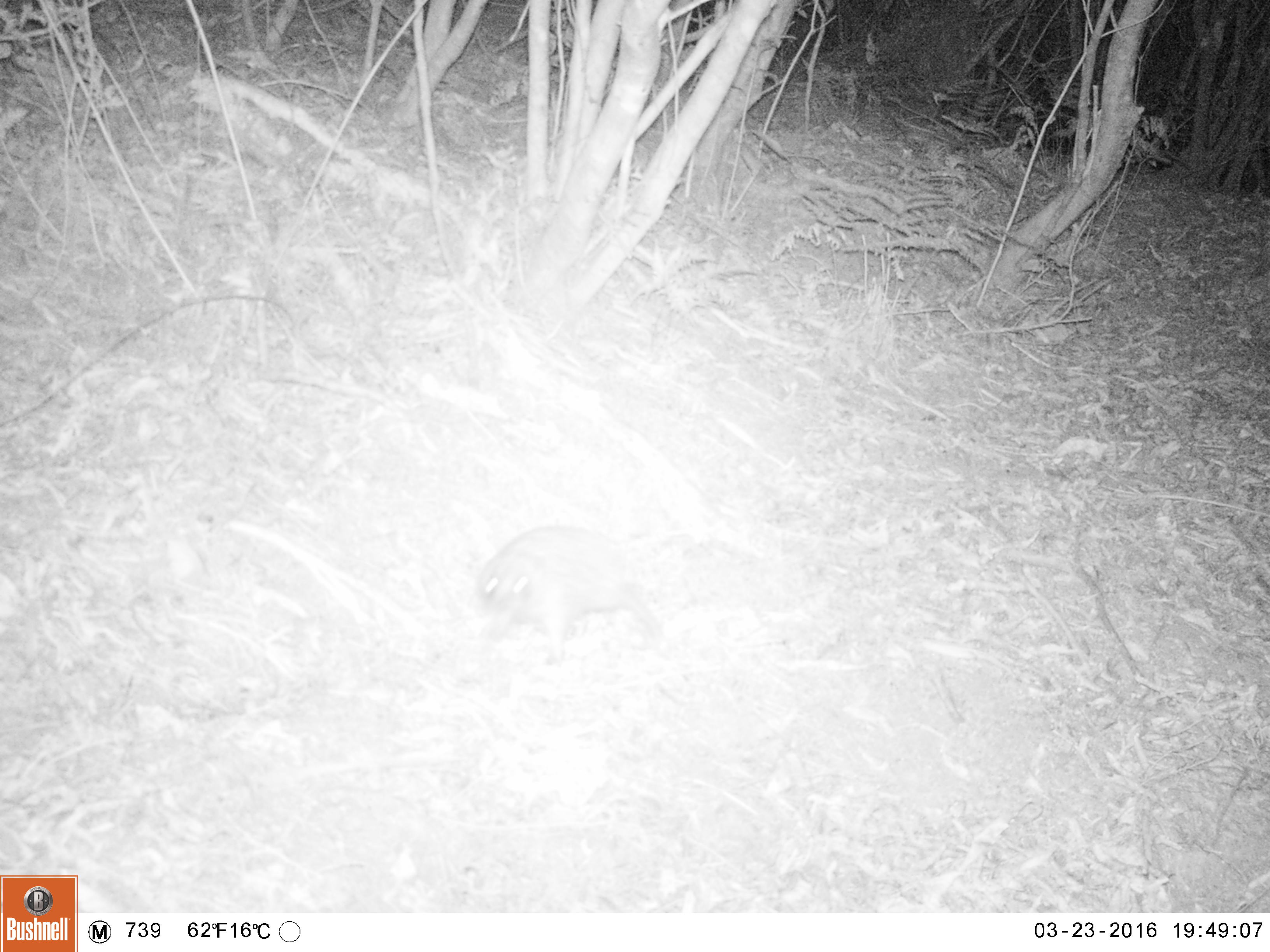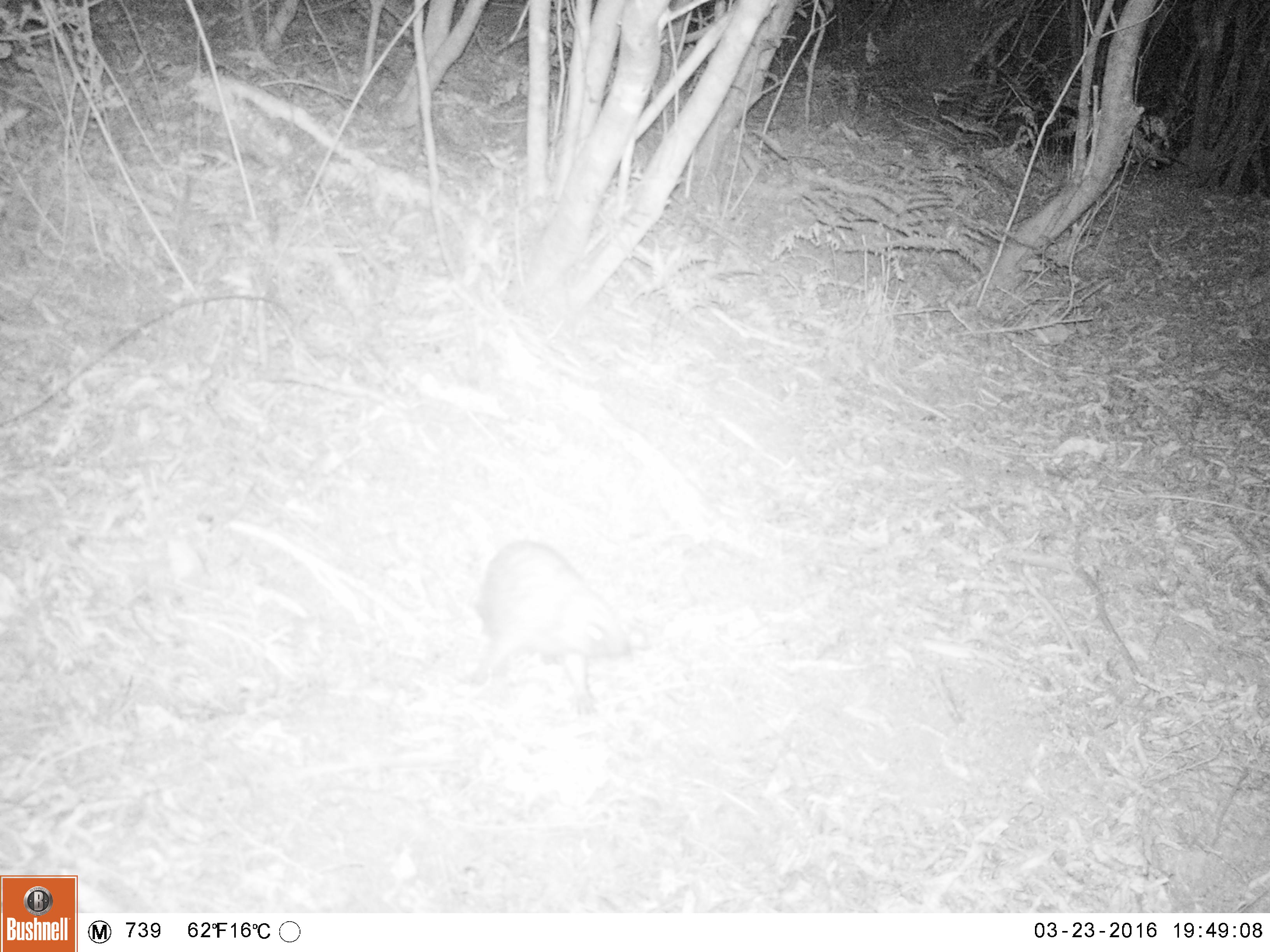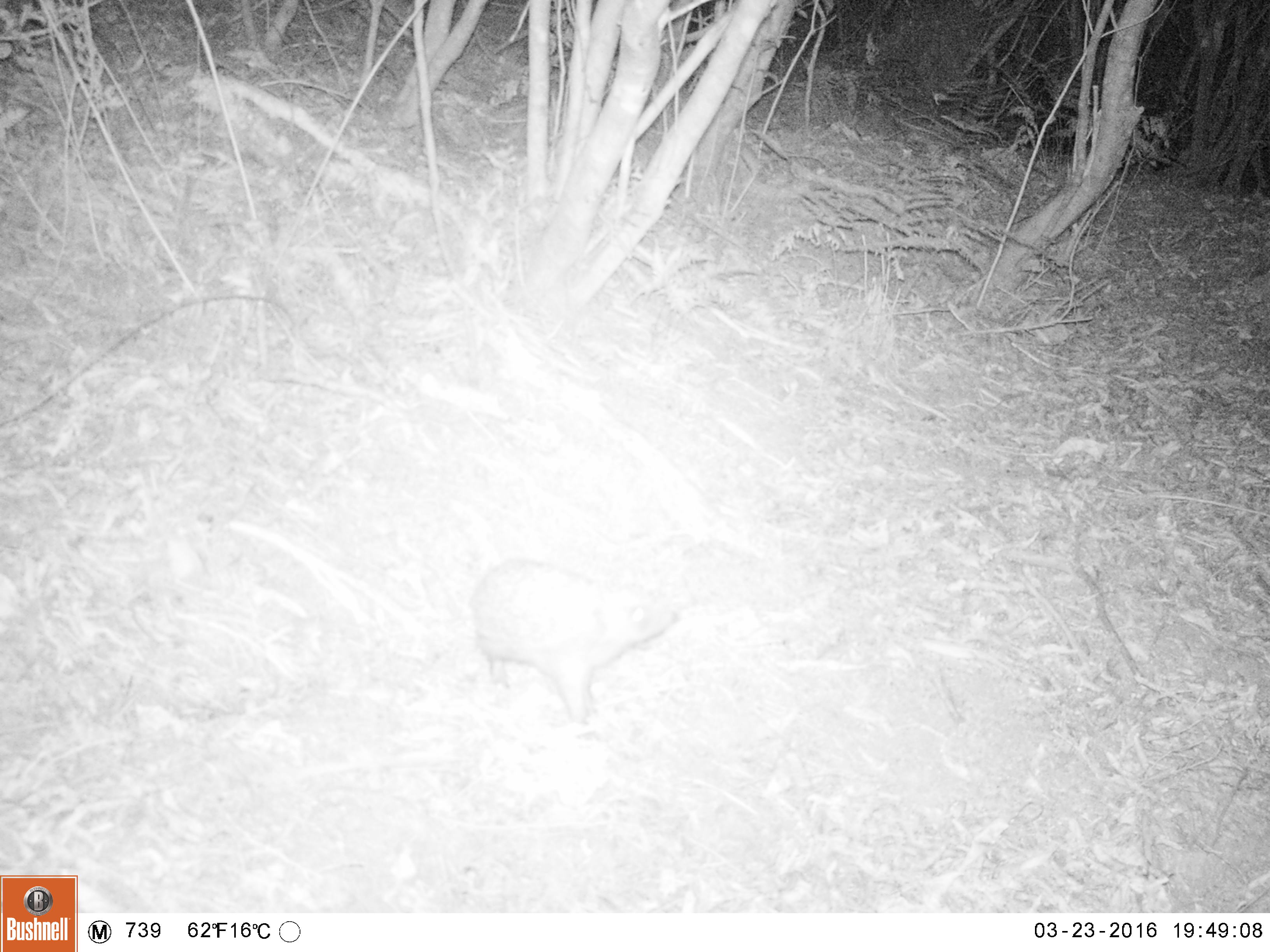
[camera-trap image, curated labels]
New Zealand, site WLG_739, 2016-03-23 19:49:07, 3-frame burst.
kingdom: Animalia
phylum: Chordata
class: Mammalia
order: Eulipotyphla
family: Erinaceidae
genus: Erinaceus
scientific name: Erinaceus europaeus europaeus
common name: european hedgehog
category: hedgehog